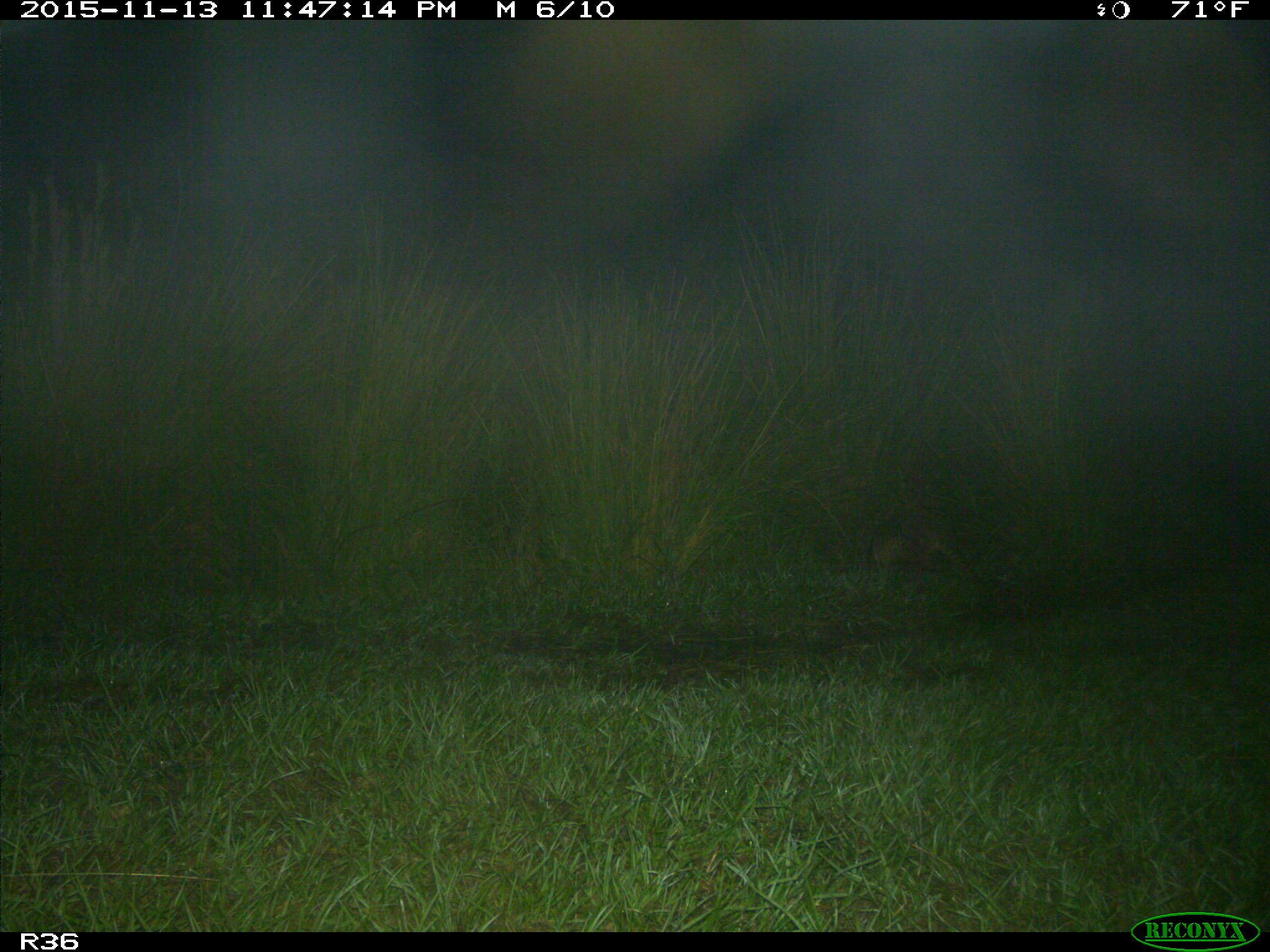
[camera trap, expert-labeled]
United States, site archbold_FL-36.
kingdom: Animalia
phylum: Chordata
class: Mammalia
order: Cingulata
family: Dasypodidae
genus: Dasypus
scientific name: Dasypus novemcinctus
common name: nine-banded armadillo